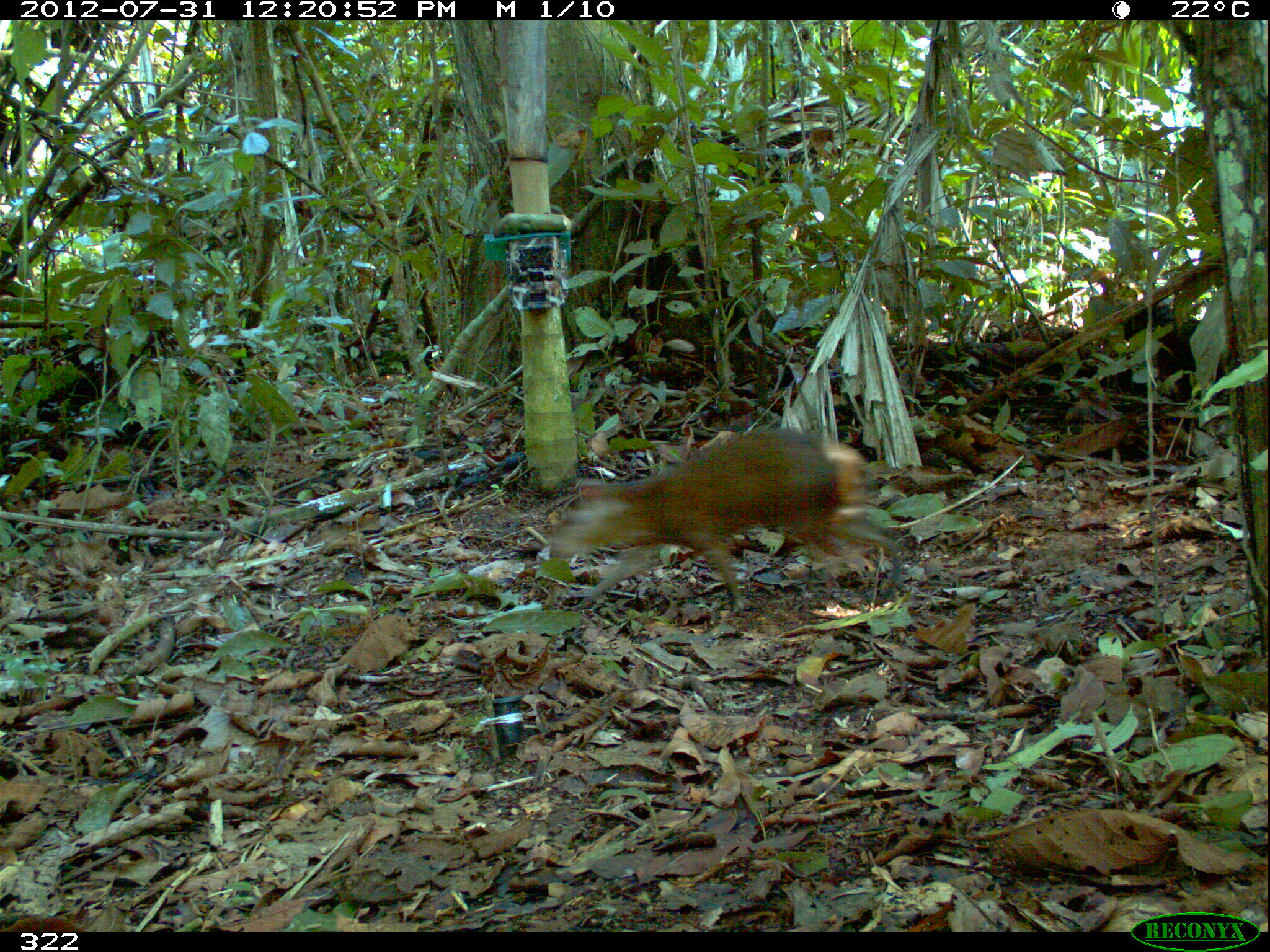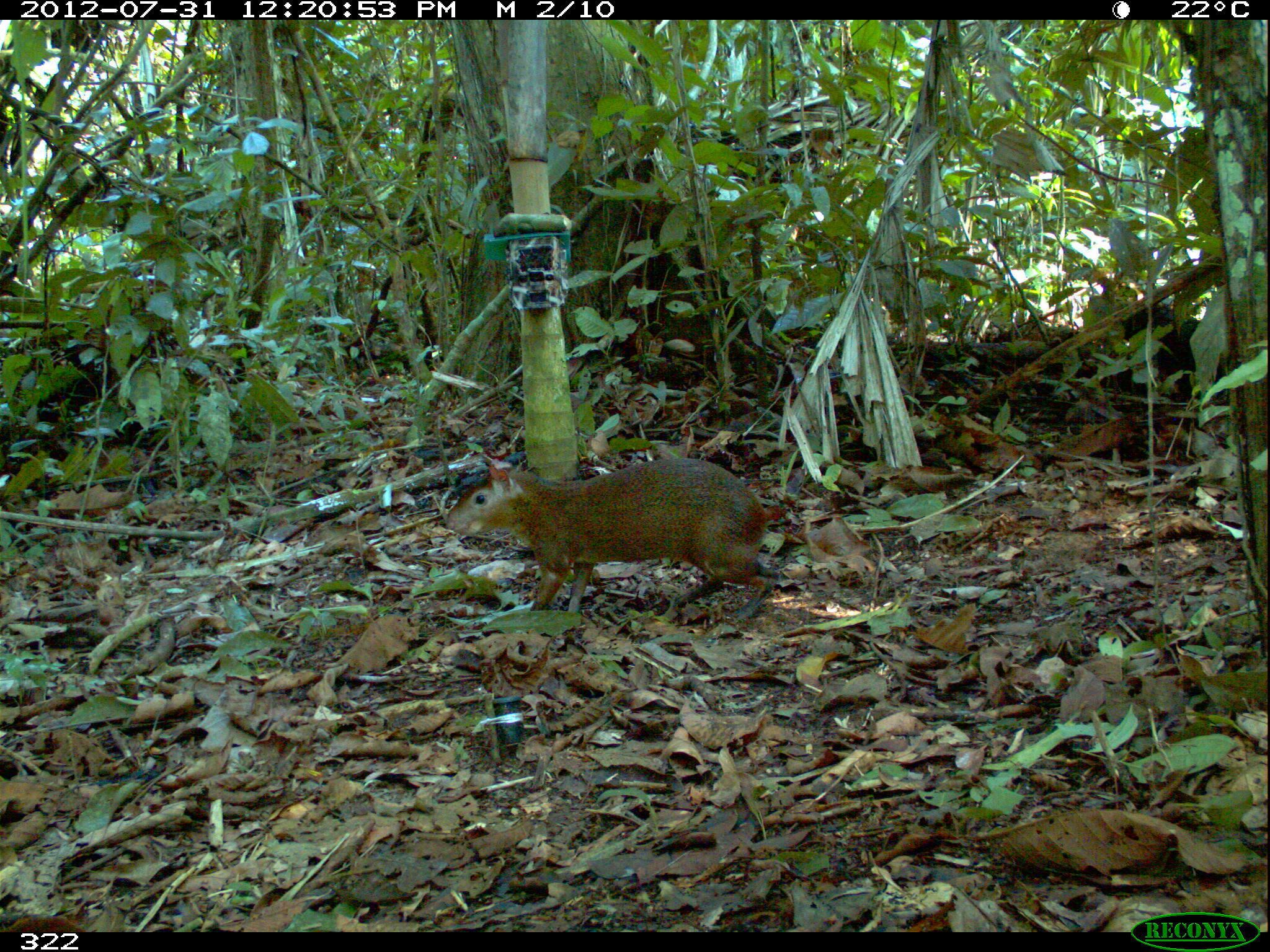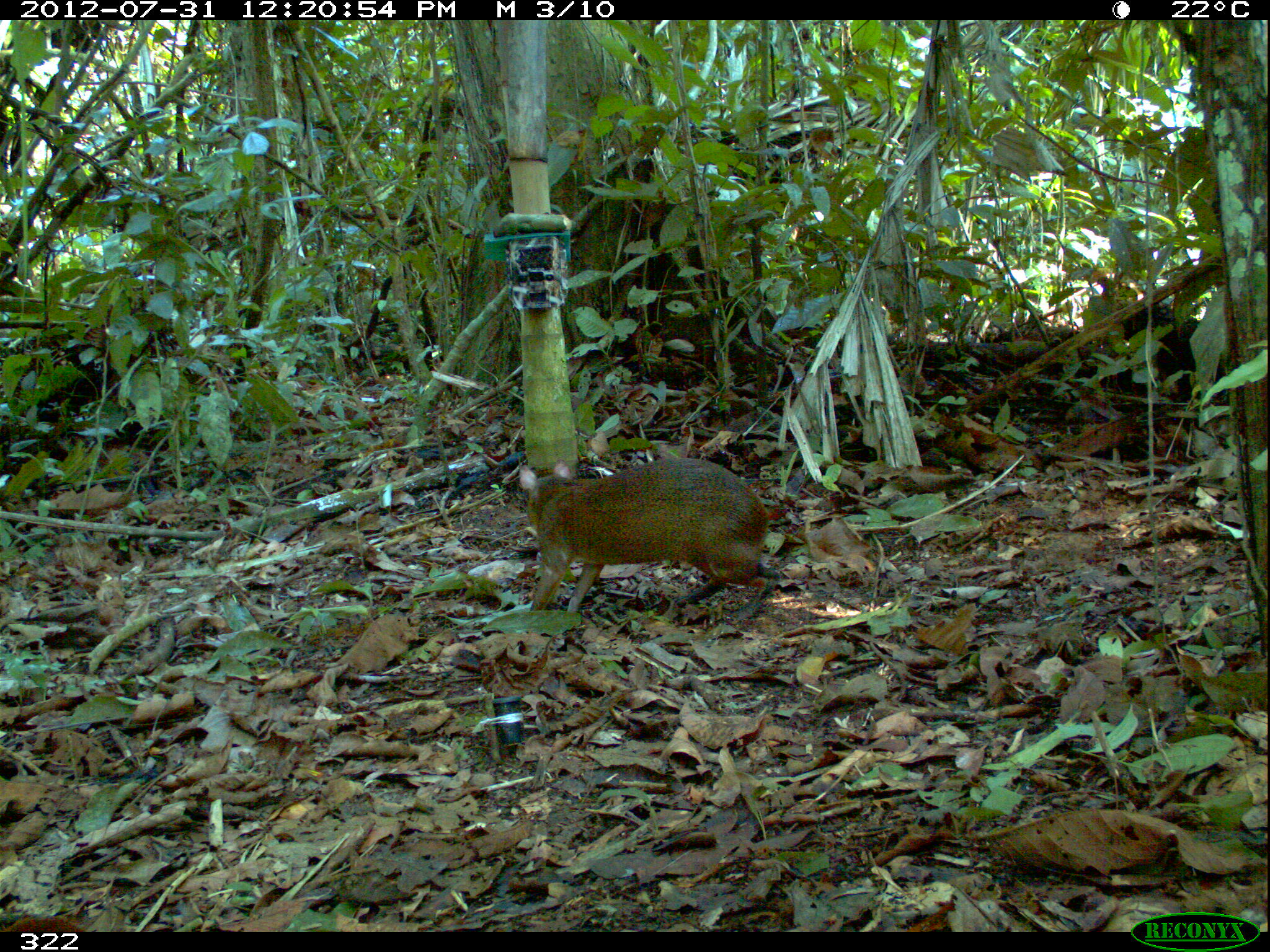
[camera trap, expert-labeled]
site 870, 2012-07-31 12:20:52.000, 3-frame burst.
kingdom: Animalia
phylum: Chordata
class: Mammalia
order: Rodentia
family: Dasyproctidae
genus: Dasyprocta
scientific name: Dasyprocta punctata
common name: central american agouti